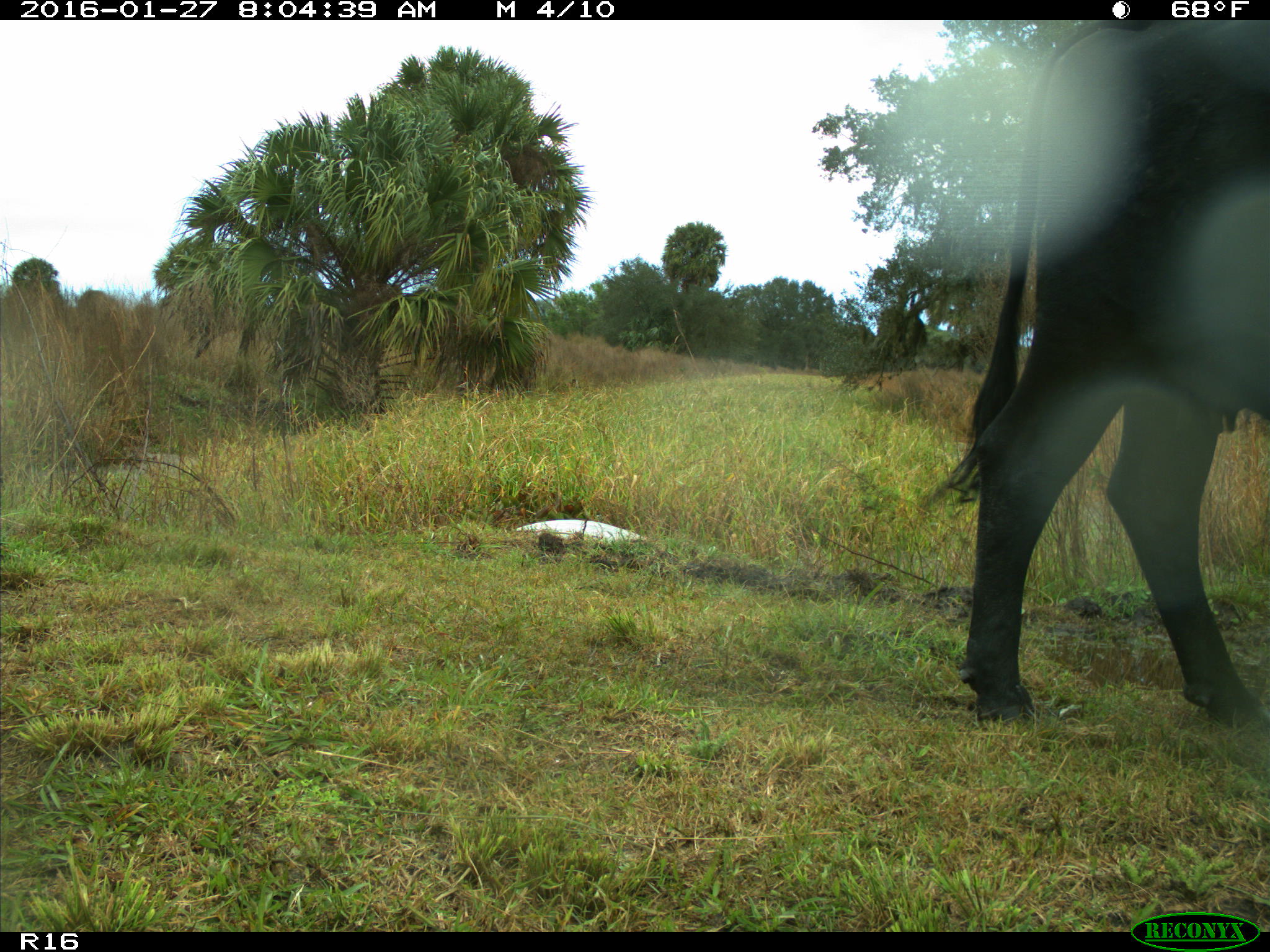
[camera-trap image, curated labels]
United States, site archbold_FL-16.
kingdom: Animalia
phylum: Chordata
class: Mammalia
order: Artiodactyla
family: Bovidae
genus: Bos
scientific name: Bos taurus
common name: domestic cow